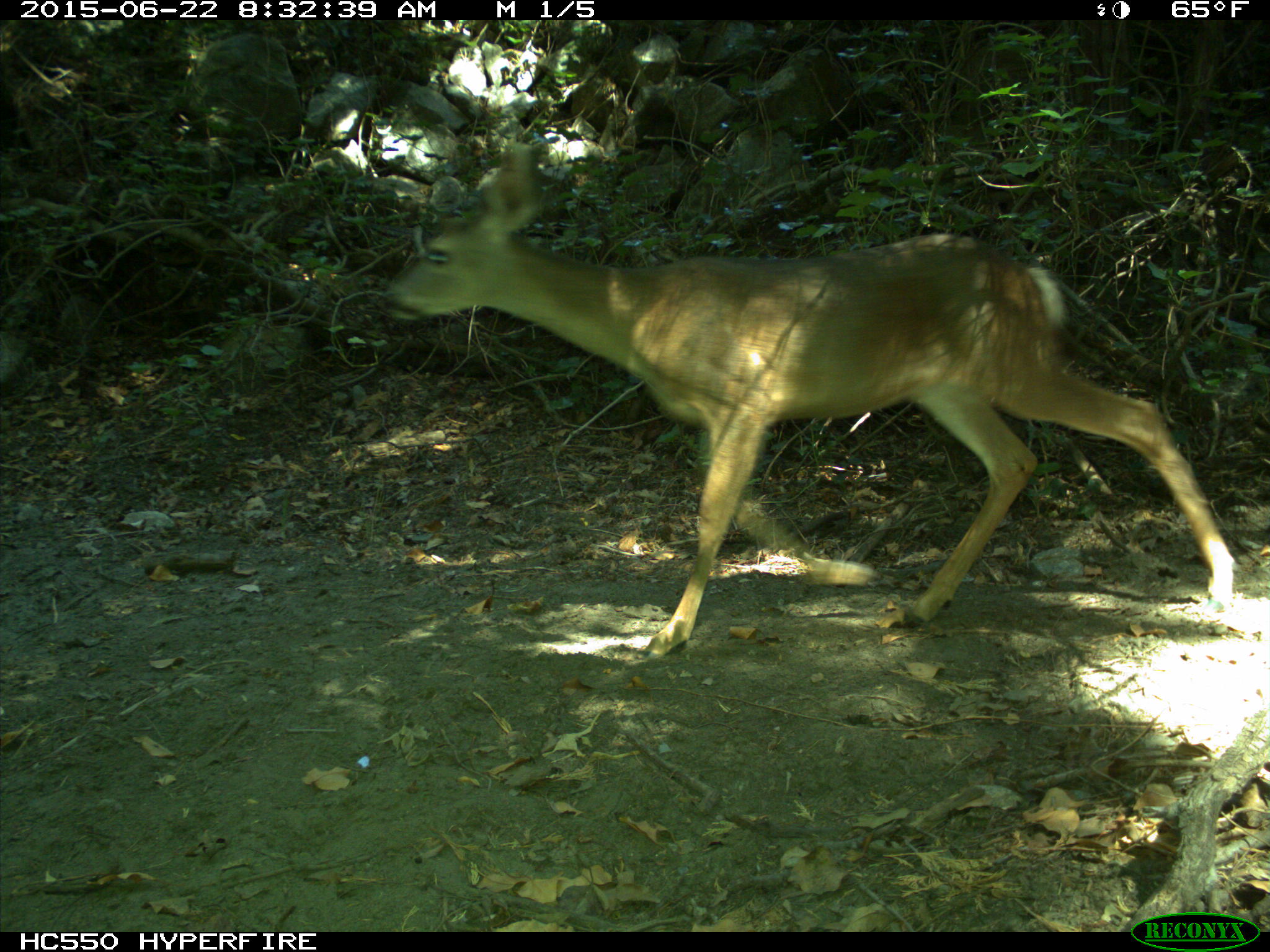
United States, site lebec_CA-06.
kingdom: Animalia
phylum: Chordata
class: Mammalia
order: Artiodactyla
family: Cervidae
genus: Odocoileus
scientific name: Odocoileus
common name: deer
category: unidentified deer